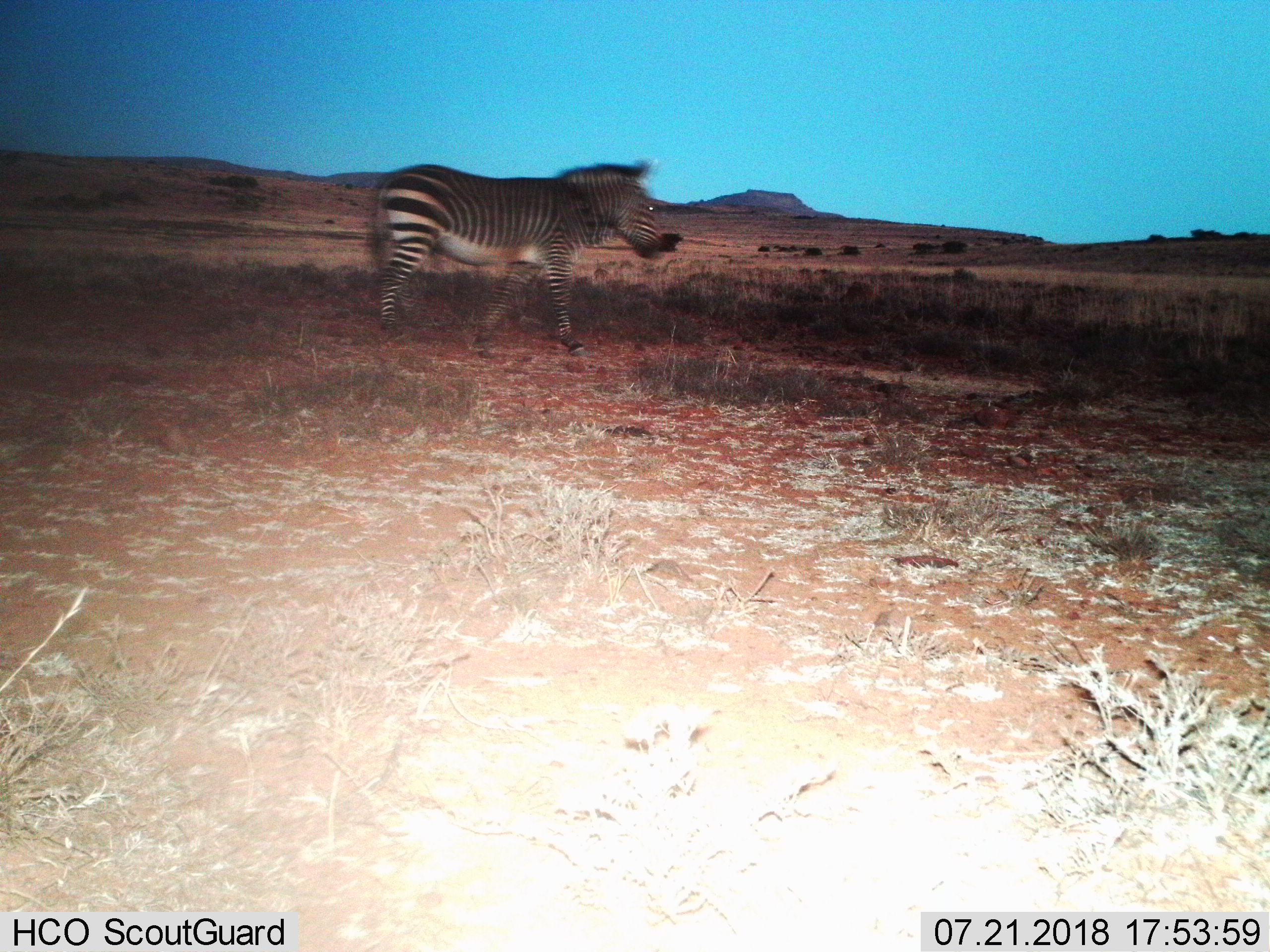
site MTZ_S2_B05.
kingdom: Animalia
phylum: Chordata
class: Mammalia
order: Perissodactyla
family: Equidae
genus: Equus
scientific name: Equus zebra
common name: mountain zebra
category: zebramountain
Zebramountain (mountain zebra) (Equus zebra), count 1. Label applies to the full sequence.